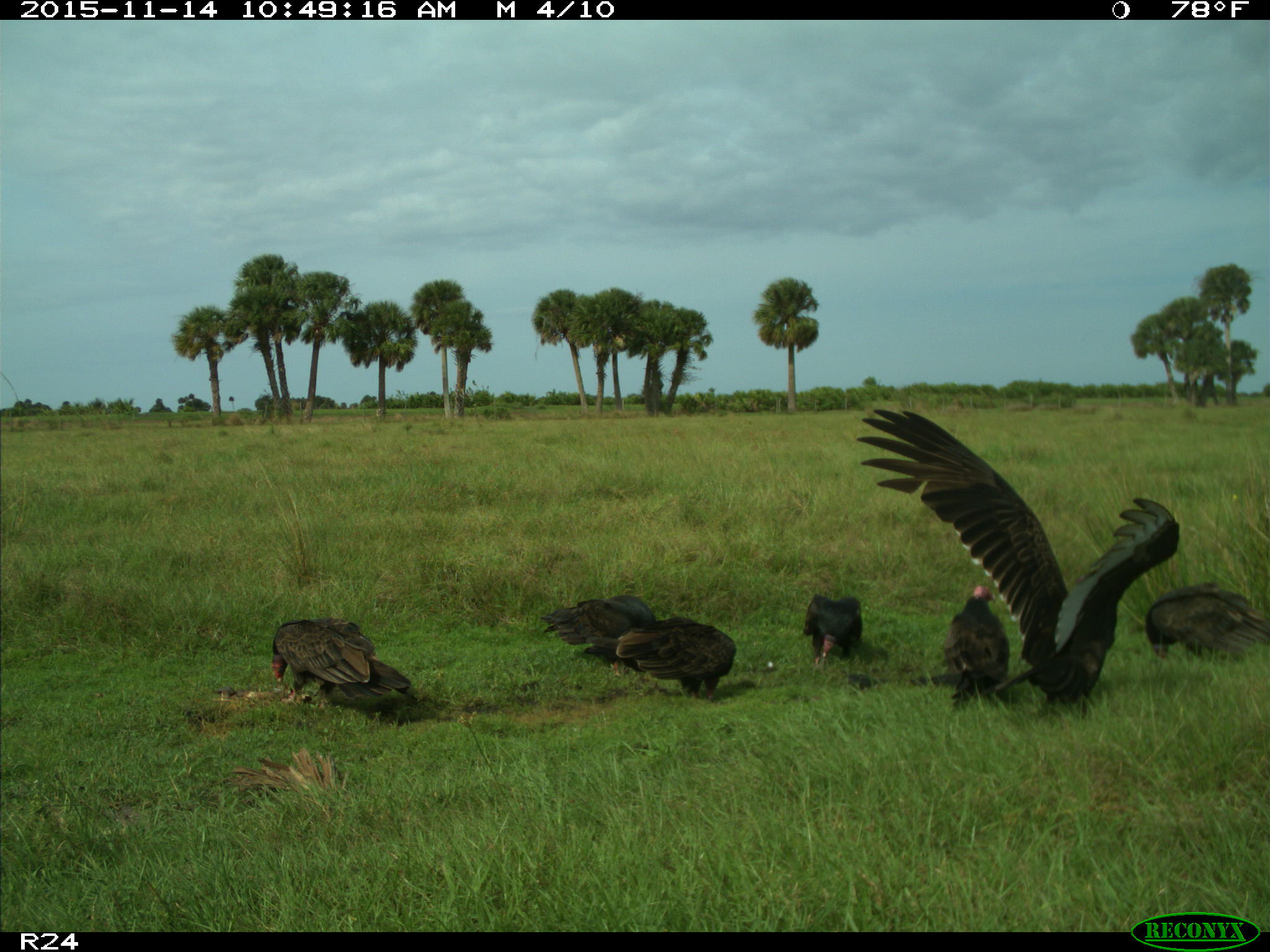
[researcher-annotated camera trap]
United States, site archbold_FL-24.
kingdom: Animalia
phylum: Chordata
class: Aves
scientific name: Aves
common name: birds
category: unidentified bird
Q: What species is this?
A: Unidentified bird (birds) (Aves).